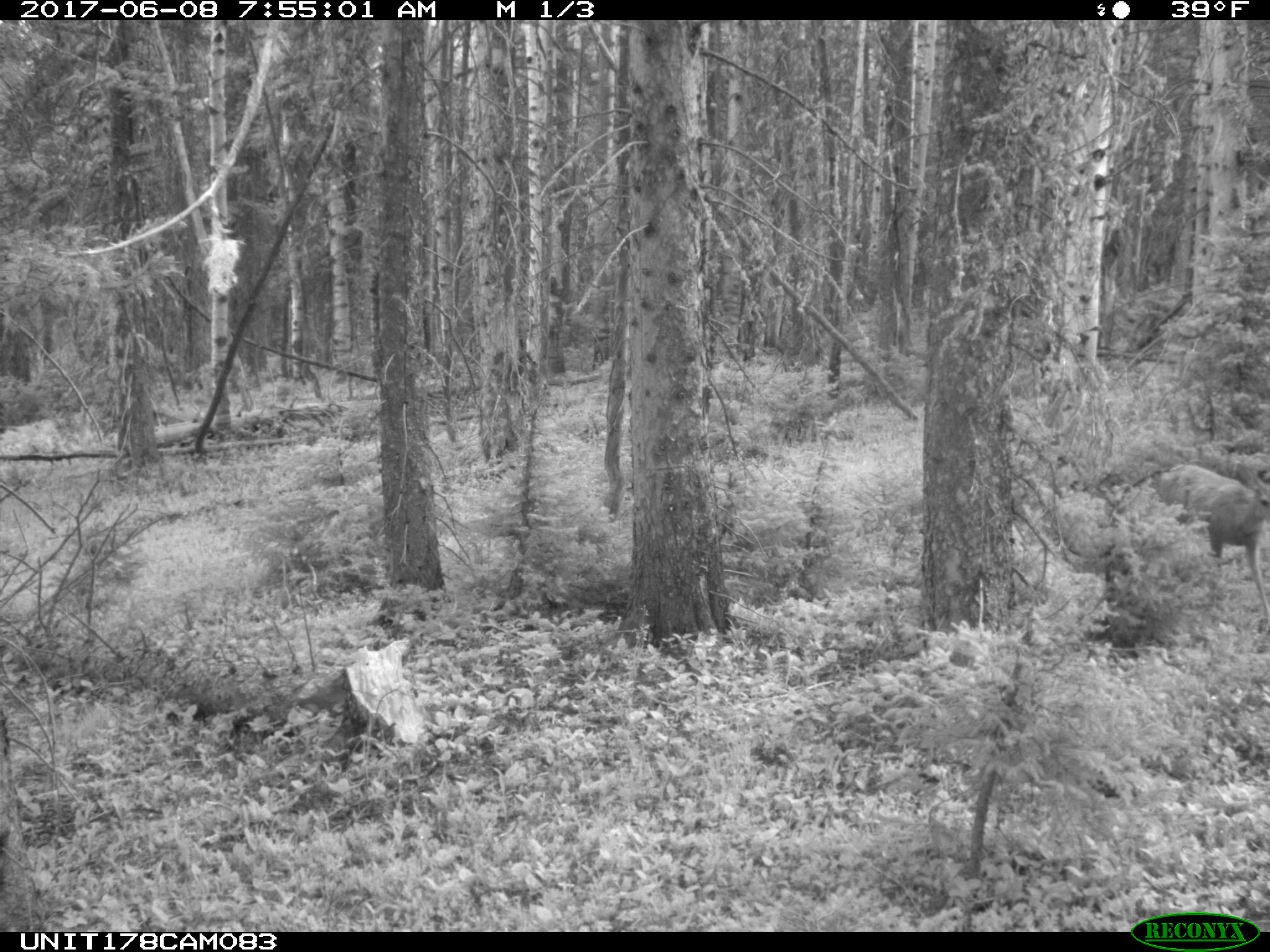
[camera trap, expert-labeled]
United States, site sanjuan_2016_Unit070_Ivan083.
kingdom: Animalia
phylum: Chordata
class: Mammalia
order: Artiodactyla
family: Cervidae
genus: Odocoileus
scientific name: Odocoileus hemionus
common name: mule deer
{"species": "Odocoileus hemionus (mule deer)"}